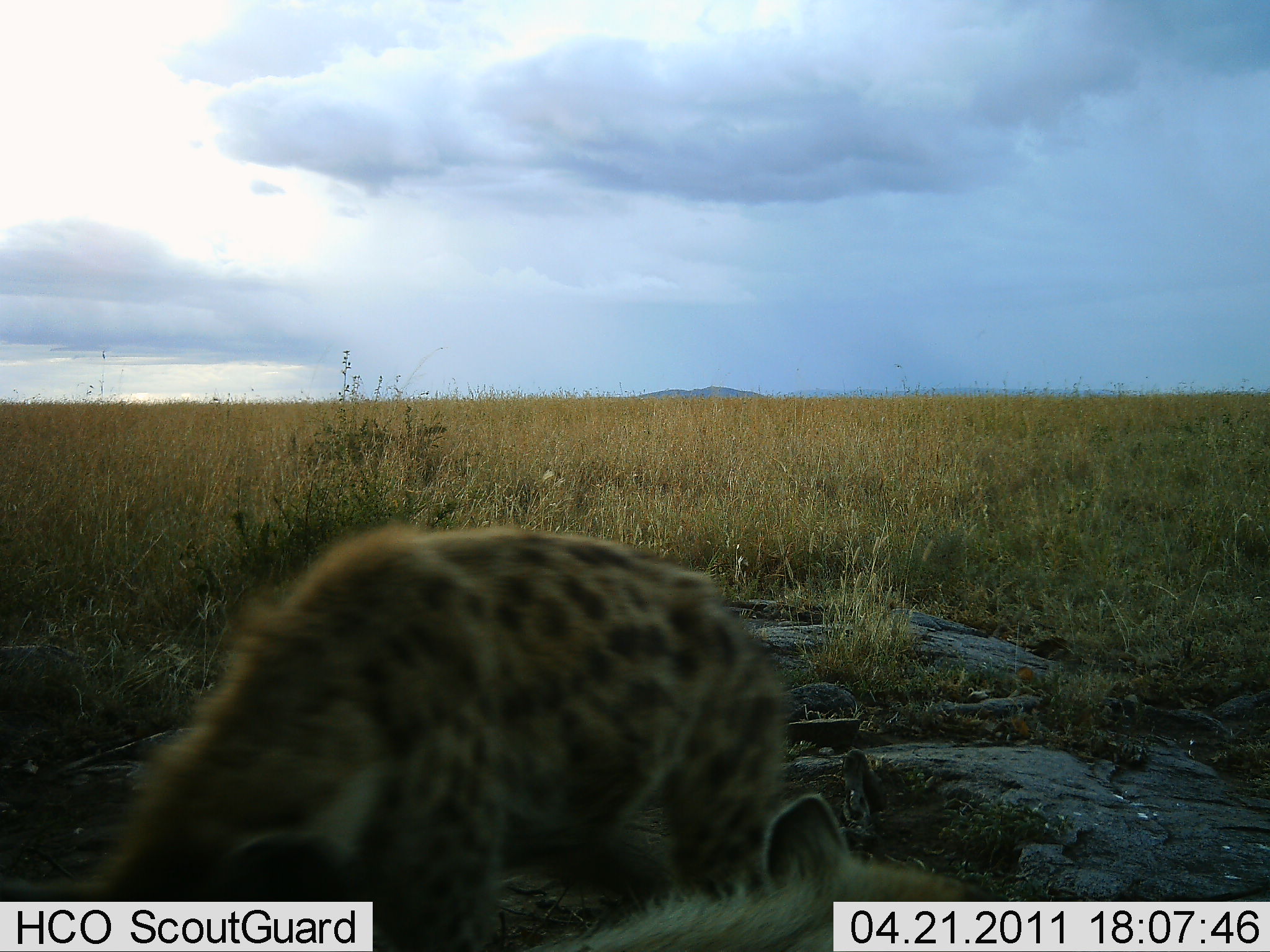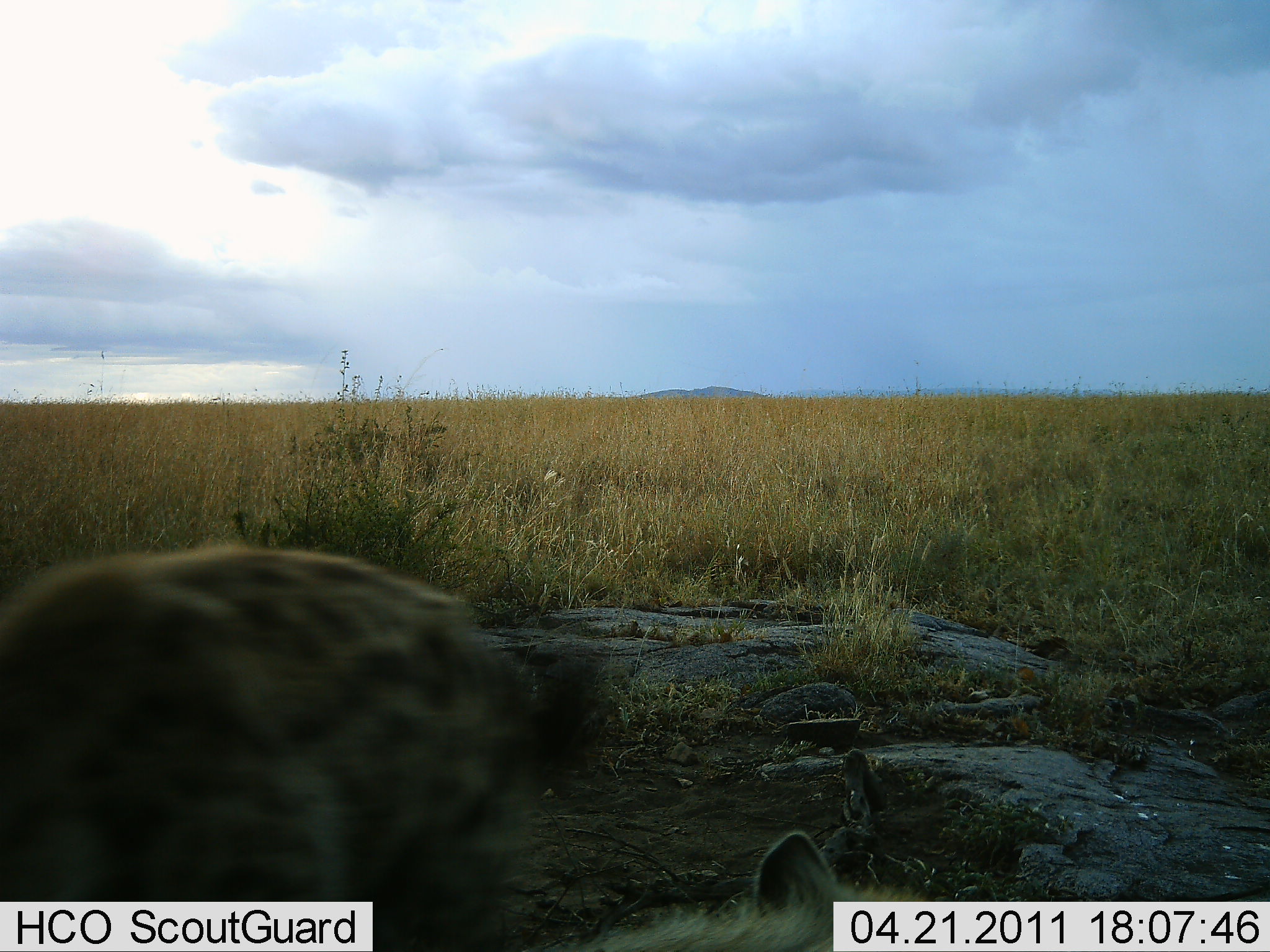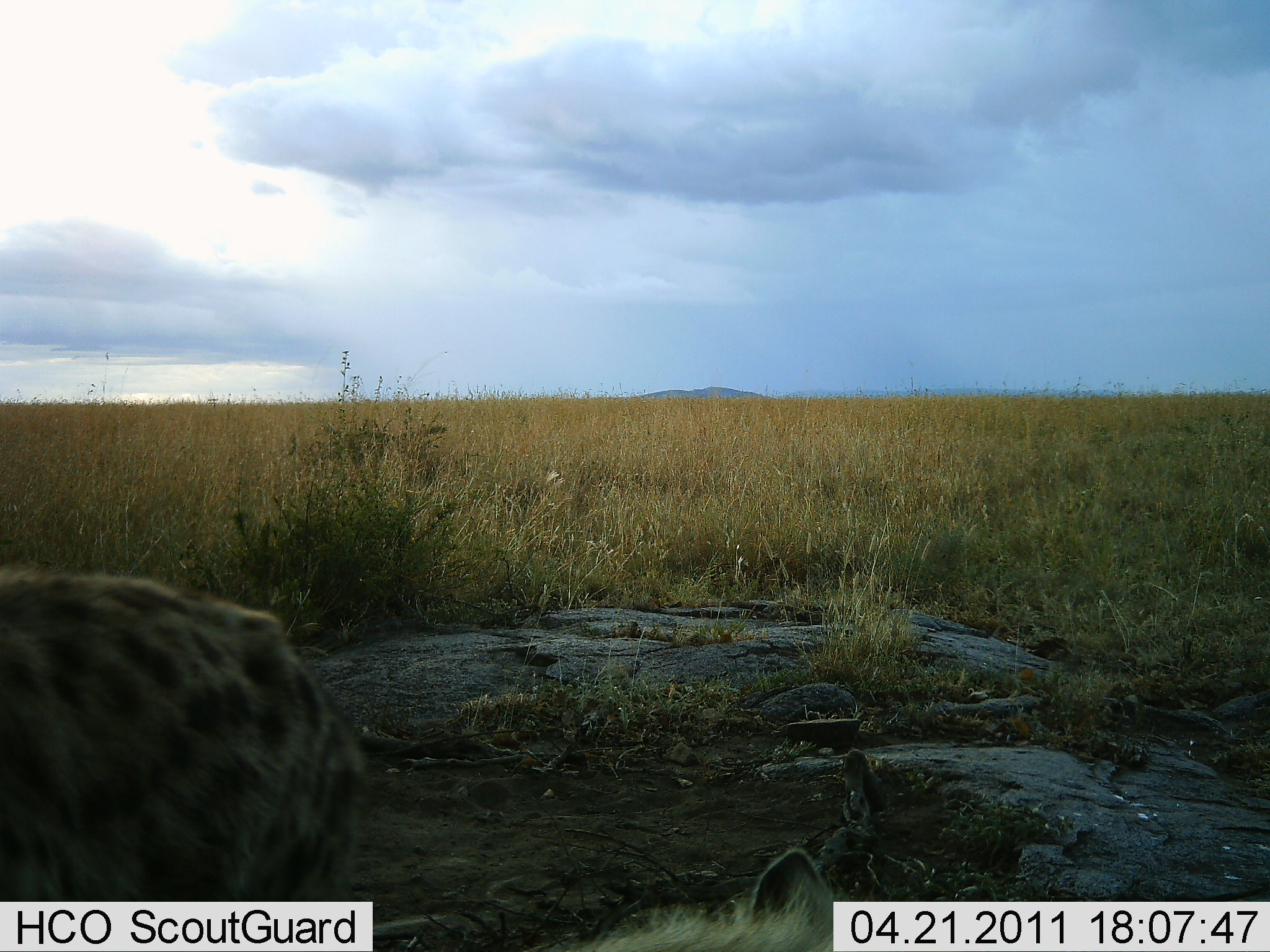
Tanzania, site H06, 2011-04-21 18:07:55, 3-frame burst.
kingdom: Animalia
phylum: Chordata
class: Mammalia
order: Carnivora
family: Hyaenidae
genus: Crocuta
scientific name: Crocuta crocuta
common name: spotted hyena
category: hyenaspotted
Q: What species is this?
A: Hyenaspotted (spotted hyena) (Crocuta crocuta).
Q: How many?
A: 2.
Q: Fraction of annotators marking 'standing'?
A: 36%.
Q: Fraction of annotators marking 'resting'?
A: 55%.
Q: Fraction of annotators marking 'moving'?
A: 64%.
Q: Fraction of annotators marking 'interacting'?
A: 0%.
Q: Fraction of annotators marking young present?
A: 0%.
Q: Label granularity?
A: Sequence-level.